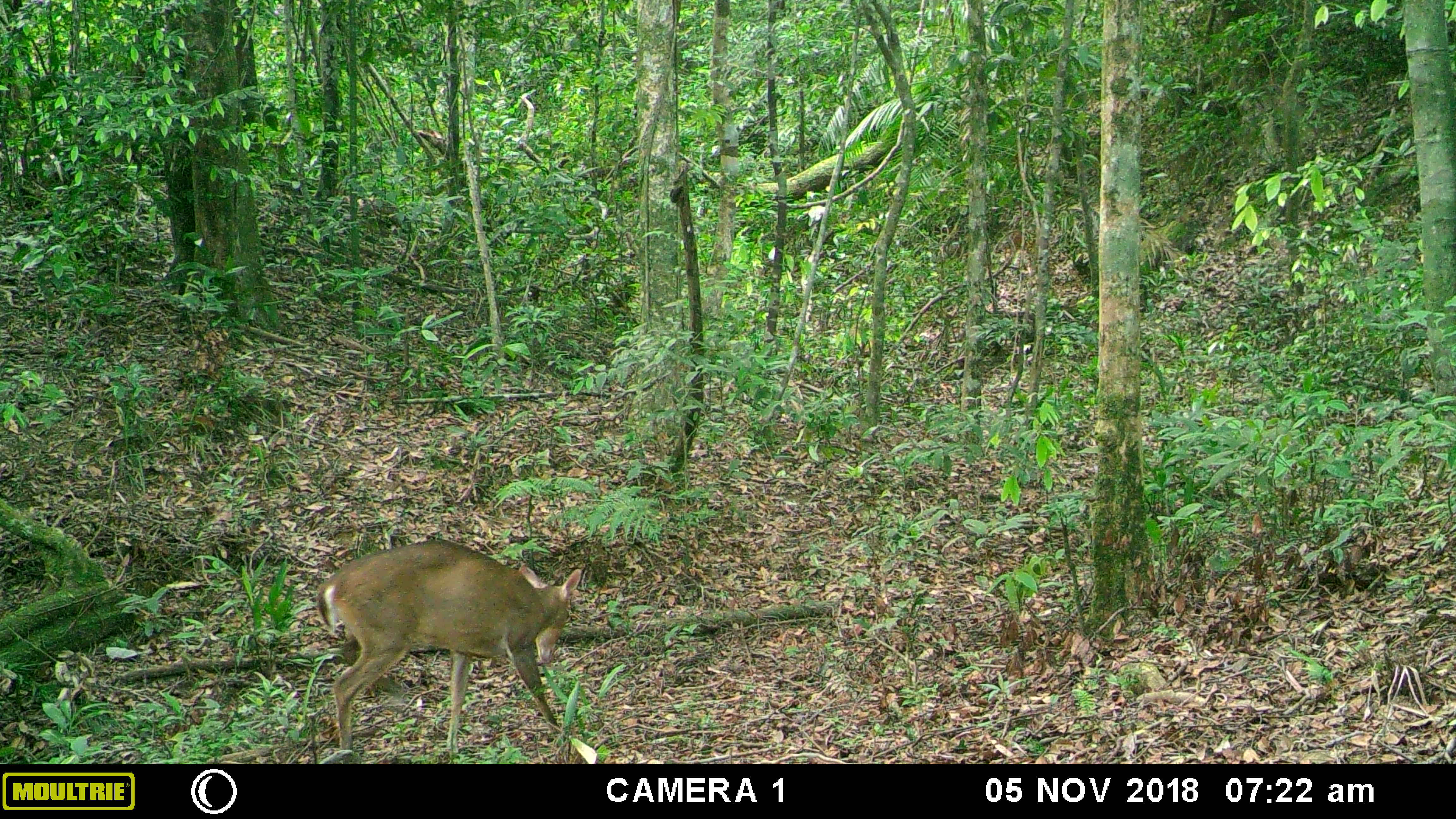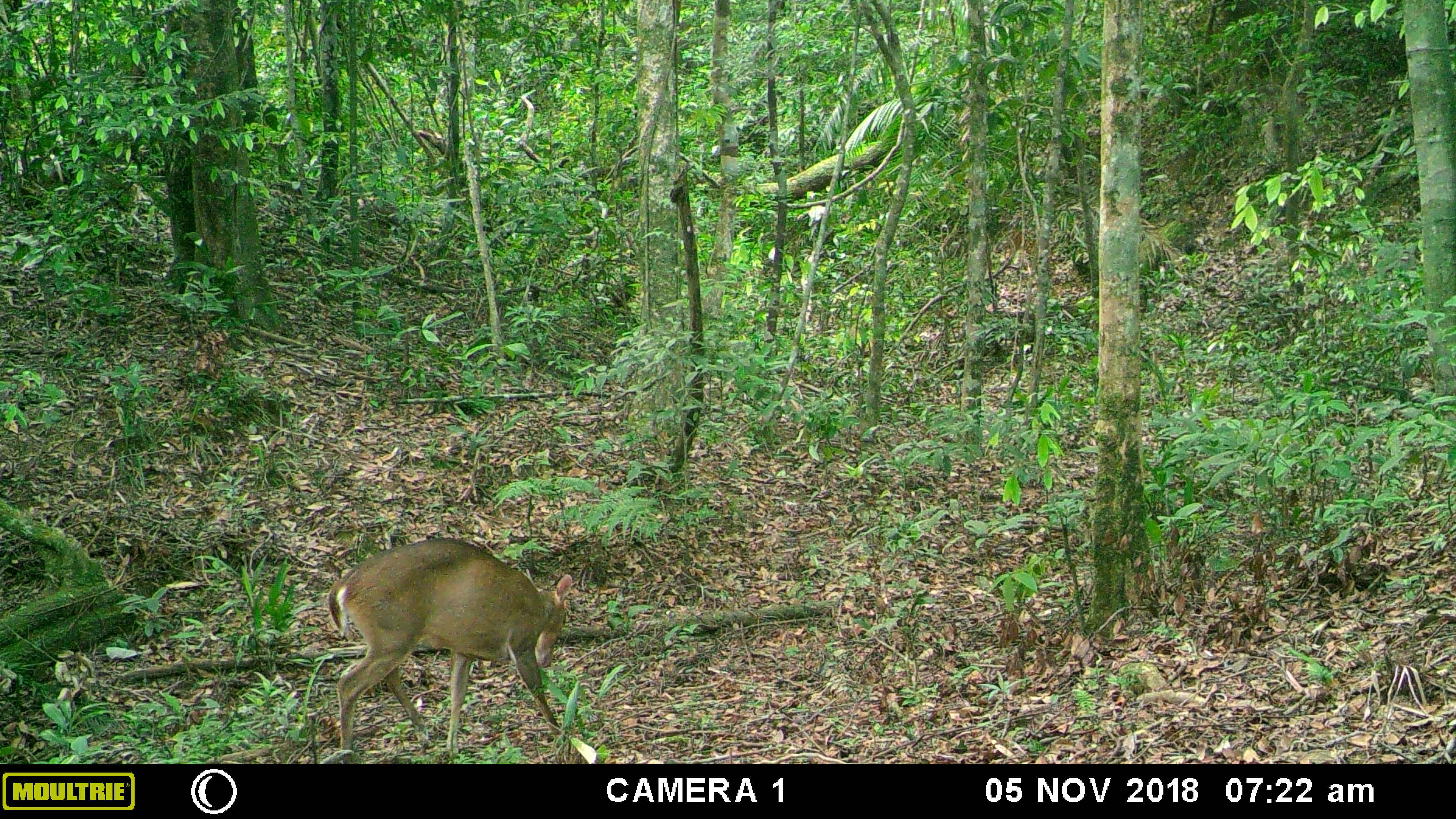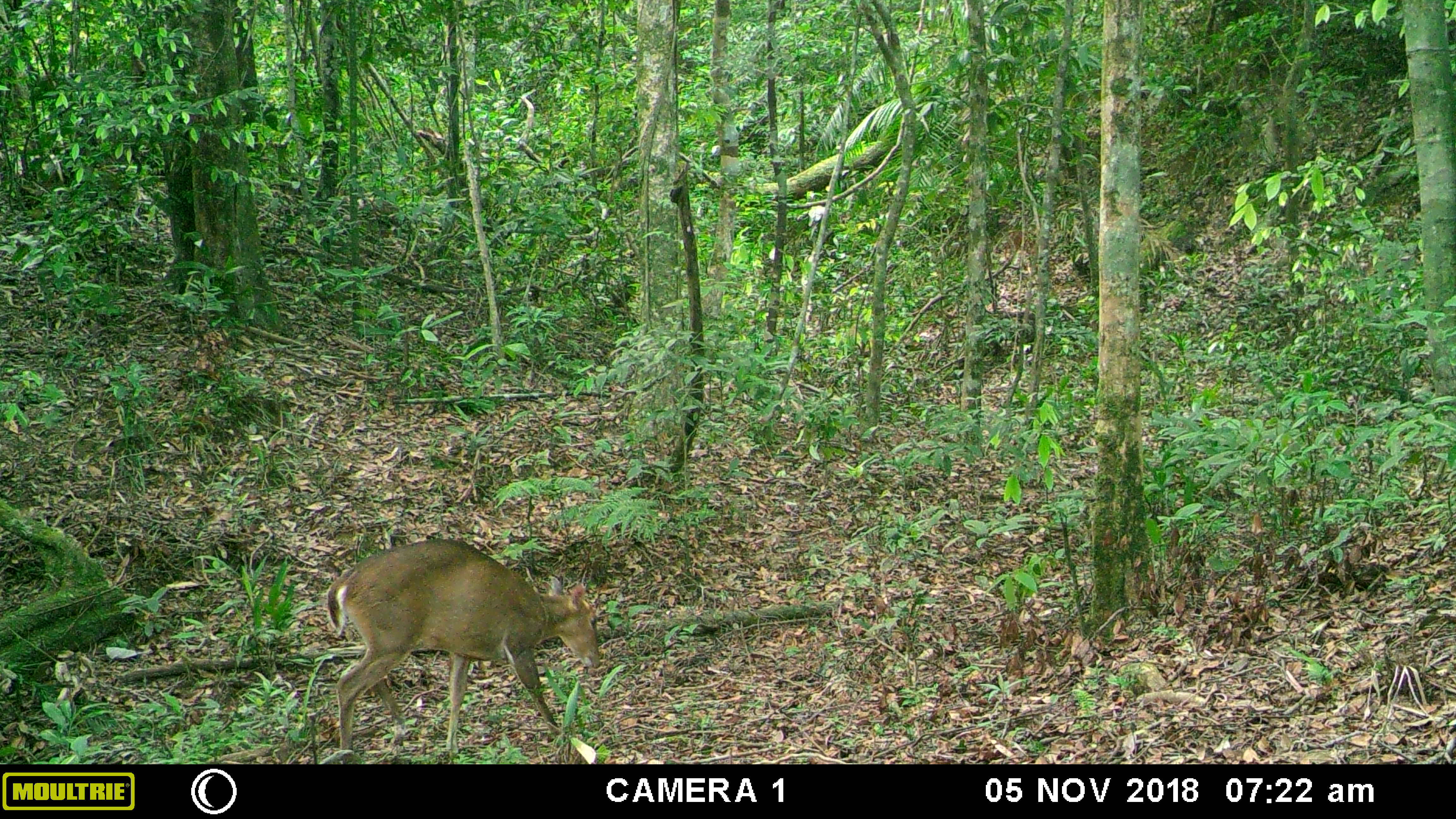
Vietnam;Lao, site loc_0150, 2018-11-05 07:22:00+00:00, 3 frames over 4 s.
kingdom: Animalia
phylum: Chordata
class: Mammalia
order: Artiodactyla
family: Cervidae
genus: Muntiacus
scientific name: Muntiacus vuquangensis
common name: large-antlered muntjac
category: large antlered muntjac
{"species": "large antlered muntjac (large-antlered muntjac) (Muntiacus vuquangensis)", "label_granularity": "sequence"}